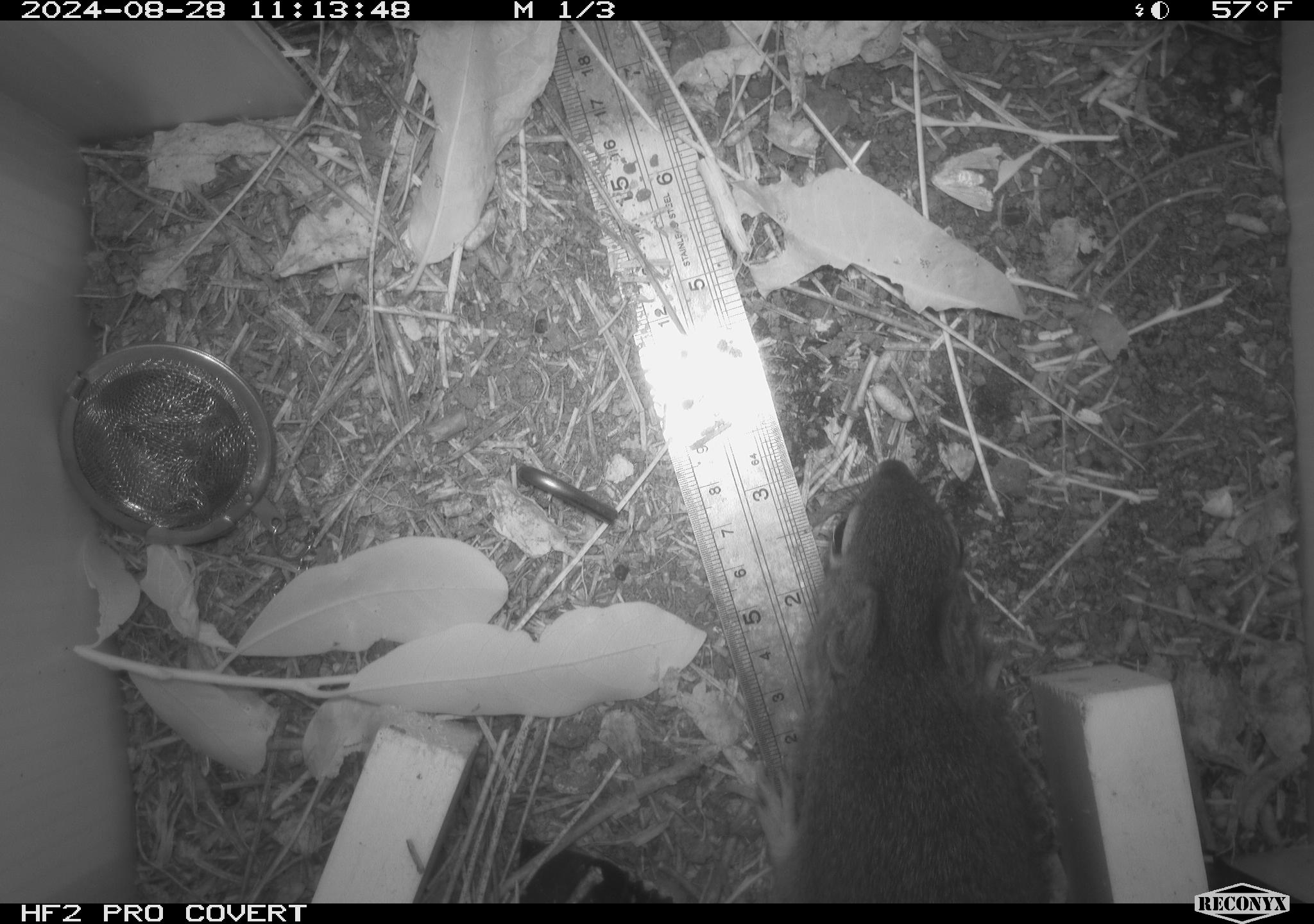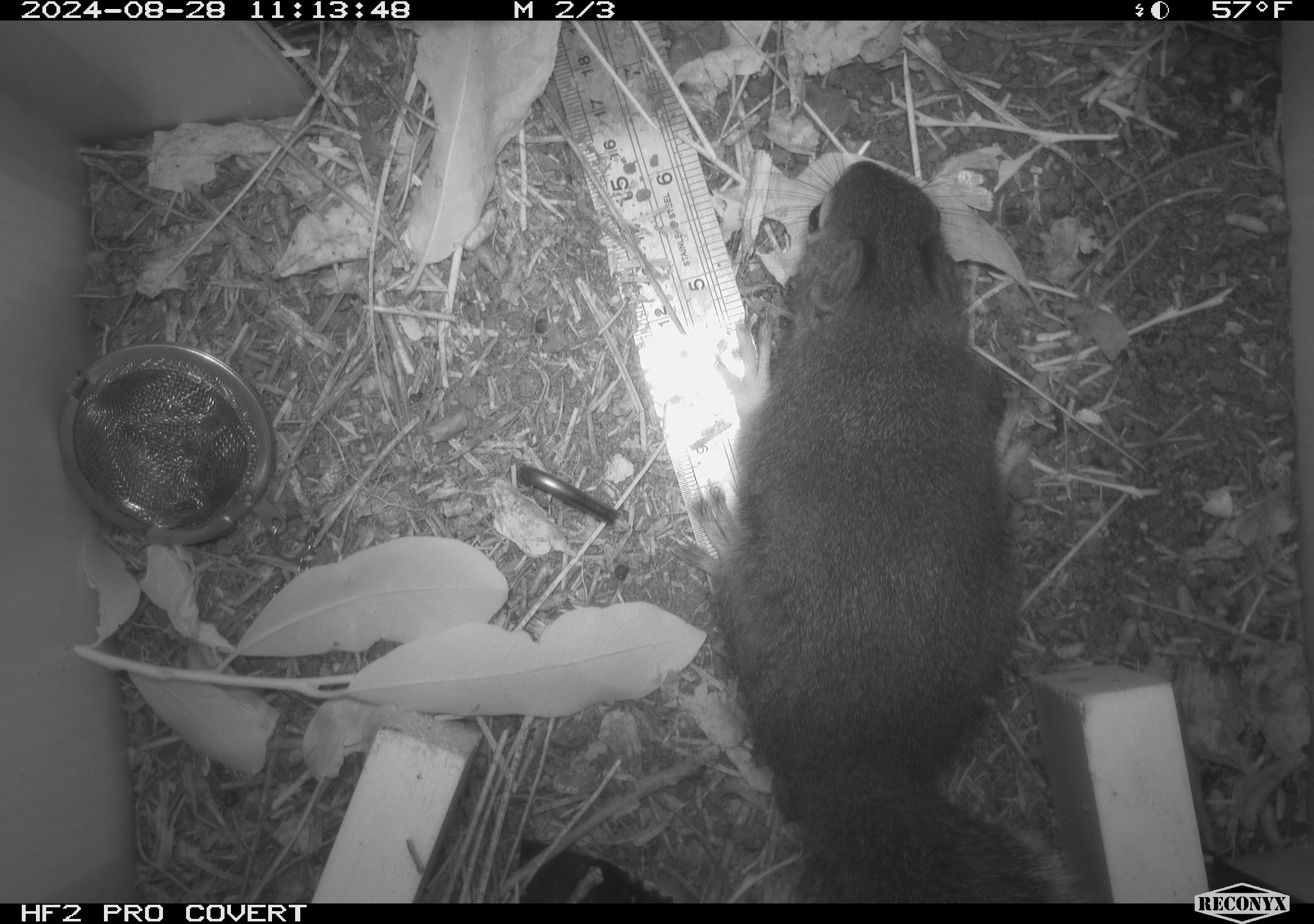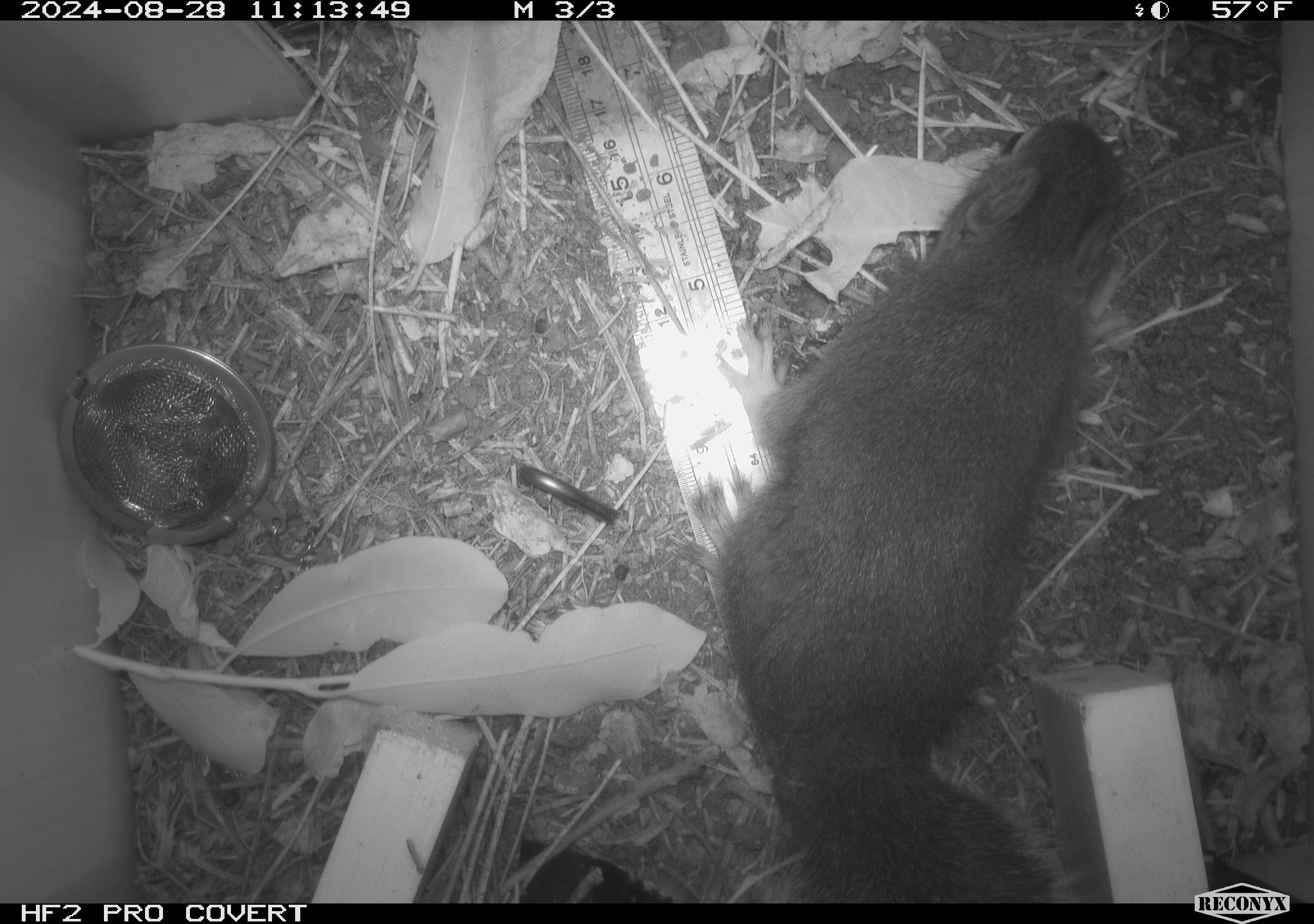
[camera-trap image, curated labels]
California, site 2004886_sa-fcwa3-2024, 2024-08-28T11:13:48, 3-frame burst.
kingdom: Animalia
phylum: Chordata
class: Mammalia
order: Rodentia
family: Sciuridae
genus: Tamiasciurus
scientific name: Tamiasciurus douglasii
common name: douglas's squirrel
Douglas's squirrel (Tamiasciurus douglasii).